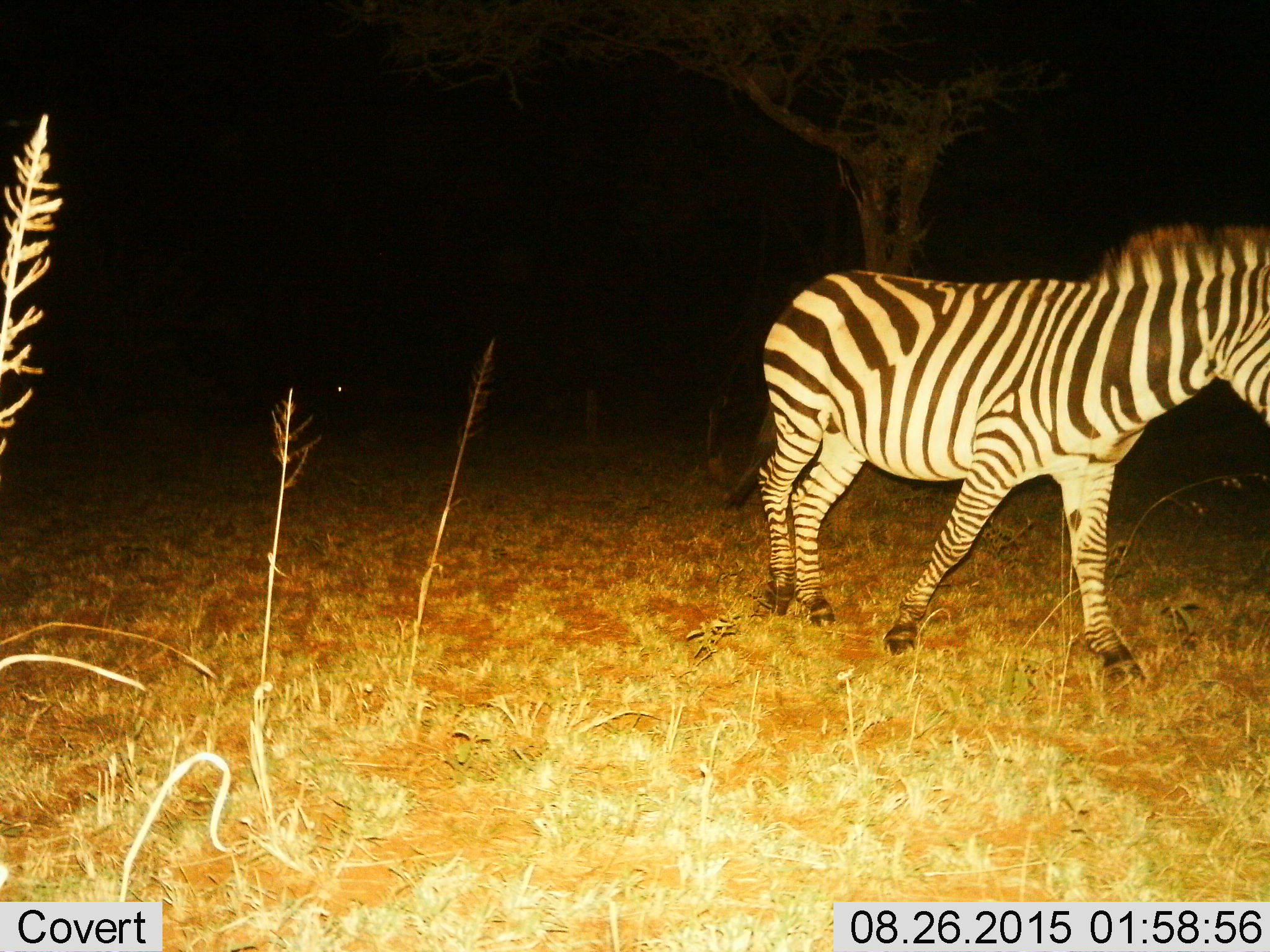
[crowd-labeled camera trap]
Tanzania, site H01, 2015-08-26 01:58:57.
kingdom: Animalia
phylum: Chordata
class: Mammalia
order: Perissodactyla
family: Equidae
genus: Equus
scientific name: Equus quagga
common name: plains zebra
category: zebra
Zebra (plains zebra) (Equus quagga), count 1. Behavior (volunteer vote fractions): standing 20%, resting 0%, moving 80%, interacting 0%. Young present (vote fraction): 0%. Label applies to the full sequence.